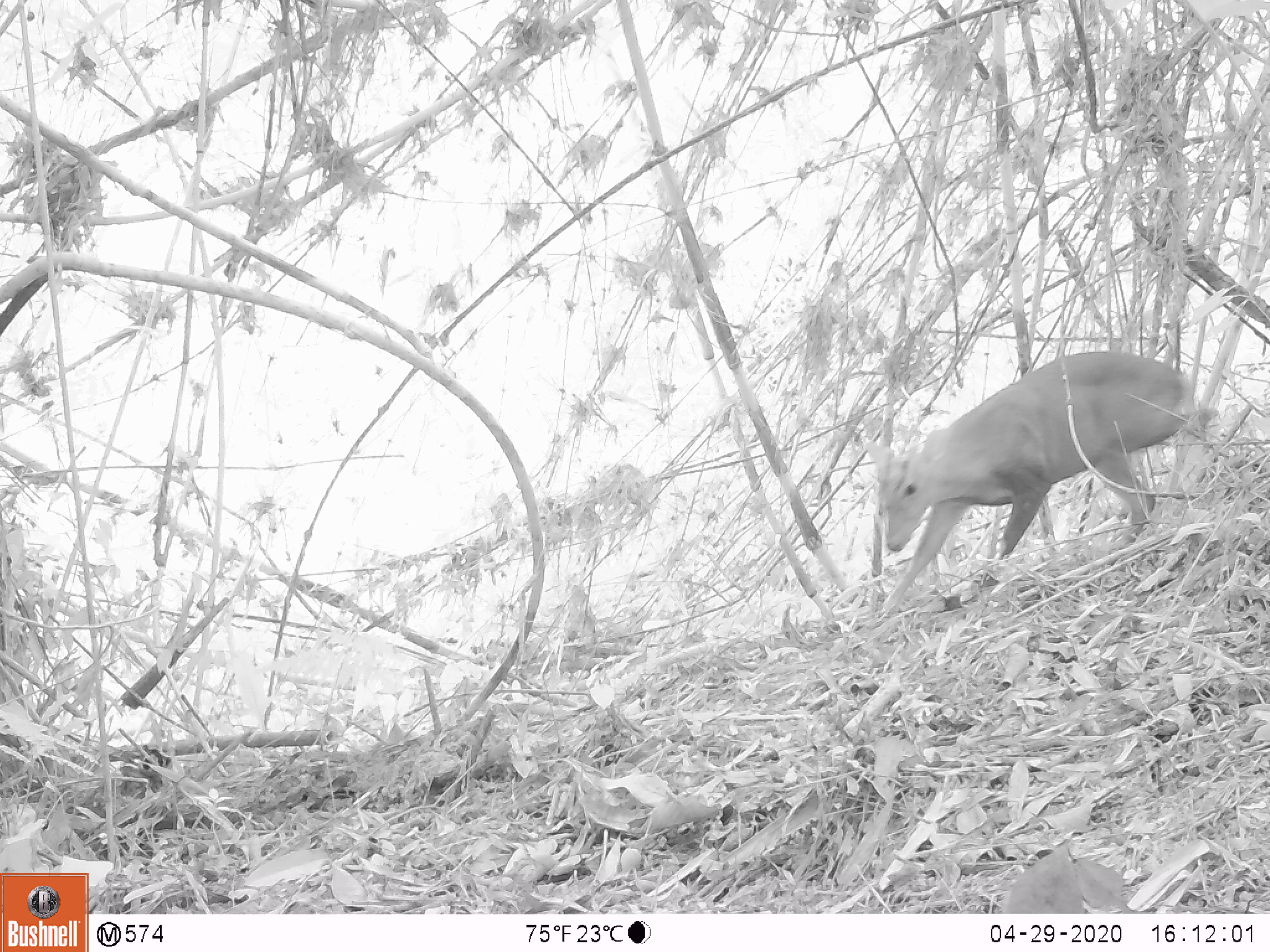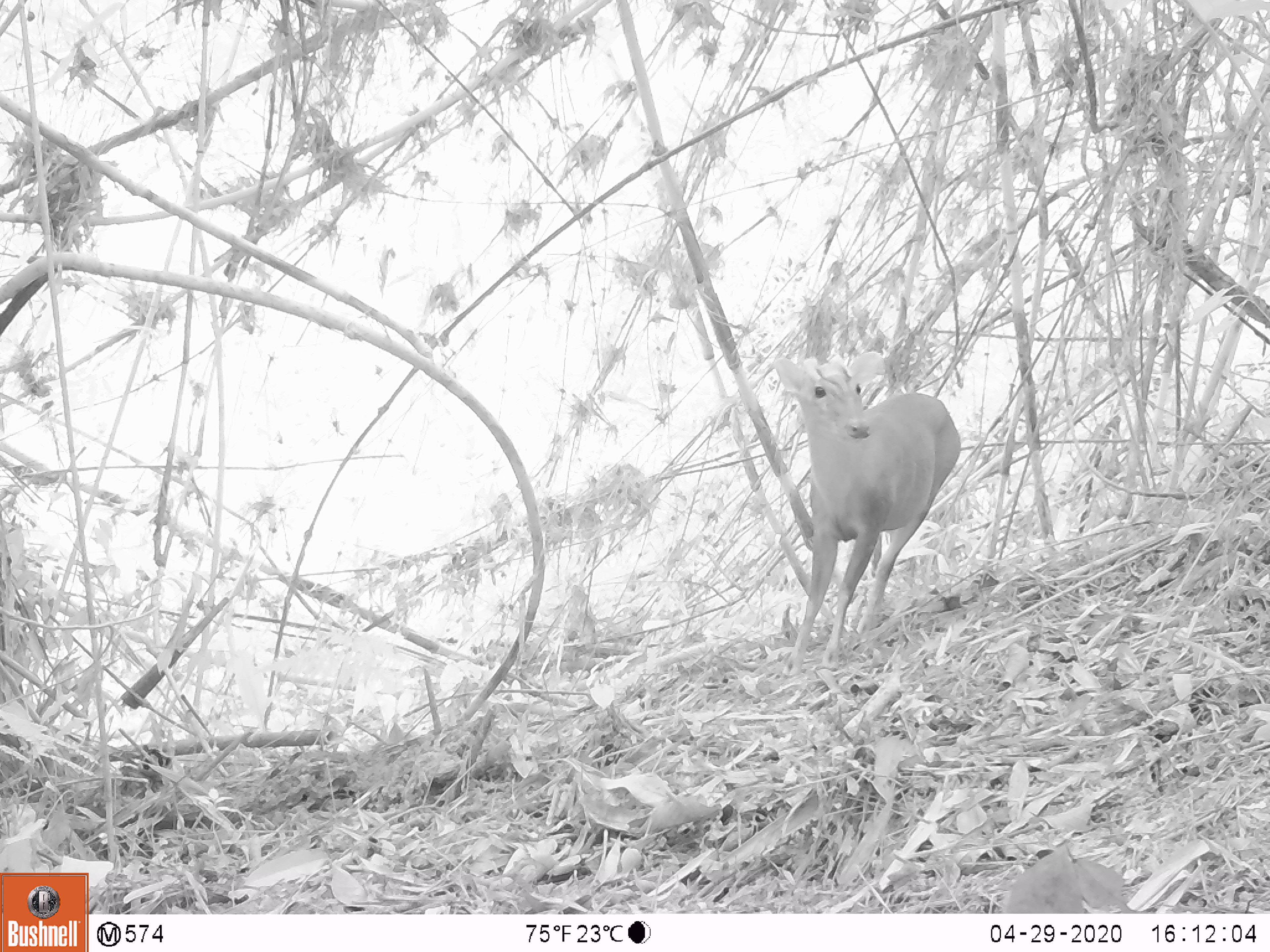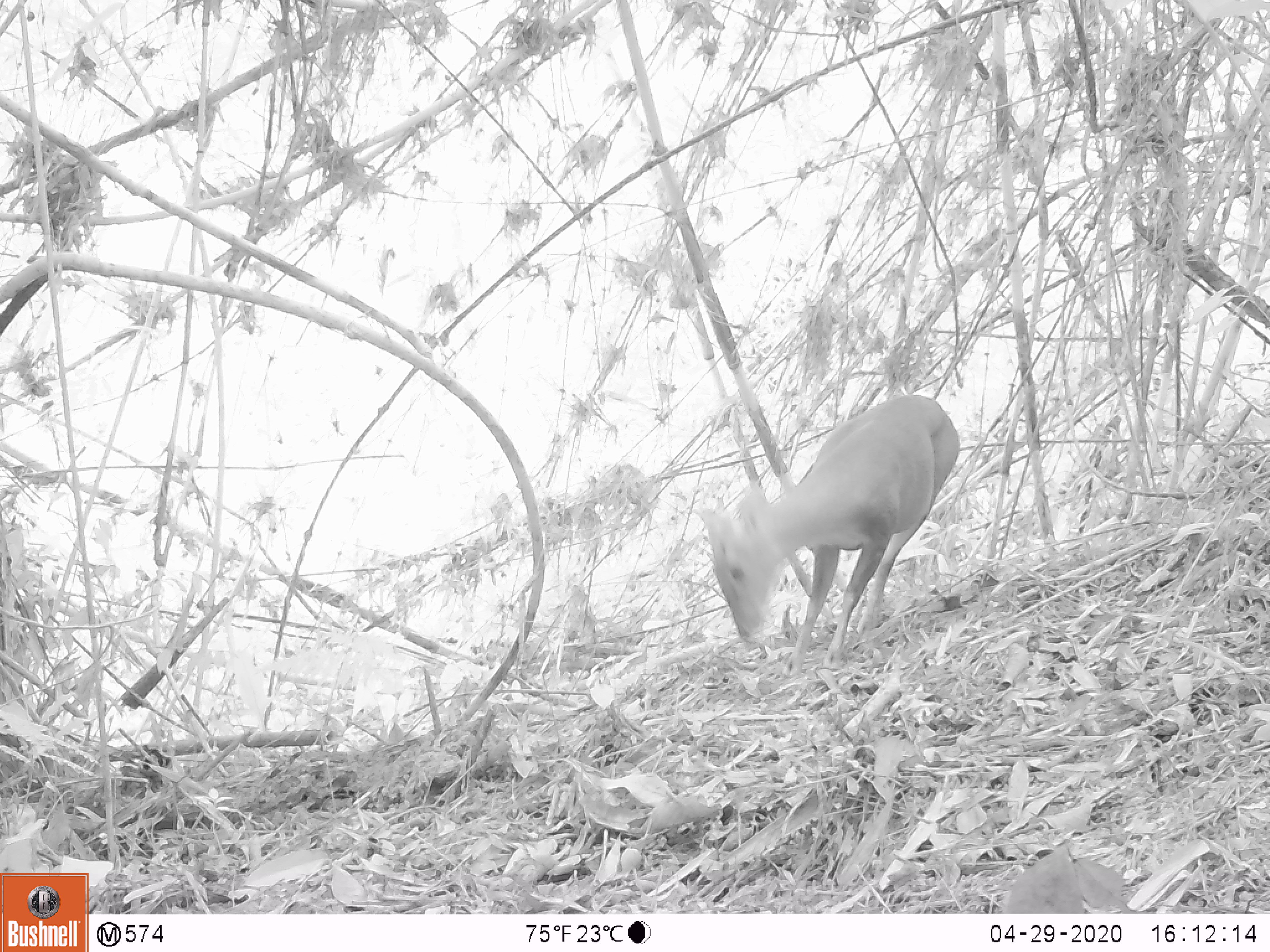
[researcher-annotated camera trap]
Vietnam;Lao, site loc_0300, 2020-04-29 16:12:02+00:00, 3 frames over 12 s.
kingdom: Animalia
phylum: Chordata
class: Mammalia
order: Artiodactyla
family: Cervidae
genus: Muntiacus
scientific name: Muntiacus rooseveltorum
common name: roosevelt's muntjac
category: roosevelts muntjac group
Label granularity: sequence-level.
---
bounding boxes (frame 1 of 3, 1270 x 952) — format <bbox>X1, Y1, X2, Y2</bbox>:
roosevelts muntjac group: <bbox>864, 349, 1219, 616</bbox>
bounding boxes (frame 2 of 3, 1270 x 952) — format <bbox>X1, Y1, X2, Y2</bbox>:
roosevelts muntjac group: <bbox>773, 351, 962, 676</bbox>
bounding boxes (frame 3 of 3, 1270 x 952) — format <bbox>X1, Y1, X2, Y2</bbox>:
roosevelts muntjac group: <bbox>700, 393, 960, 678</bbox>